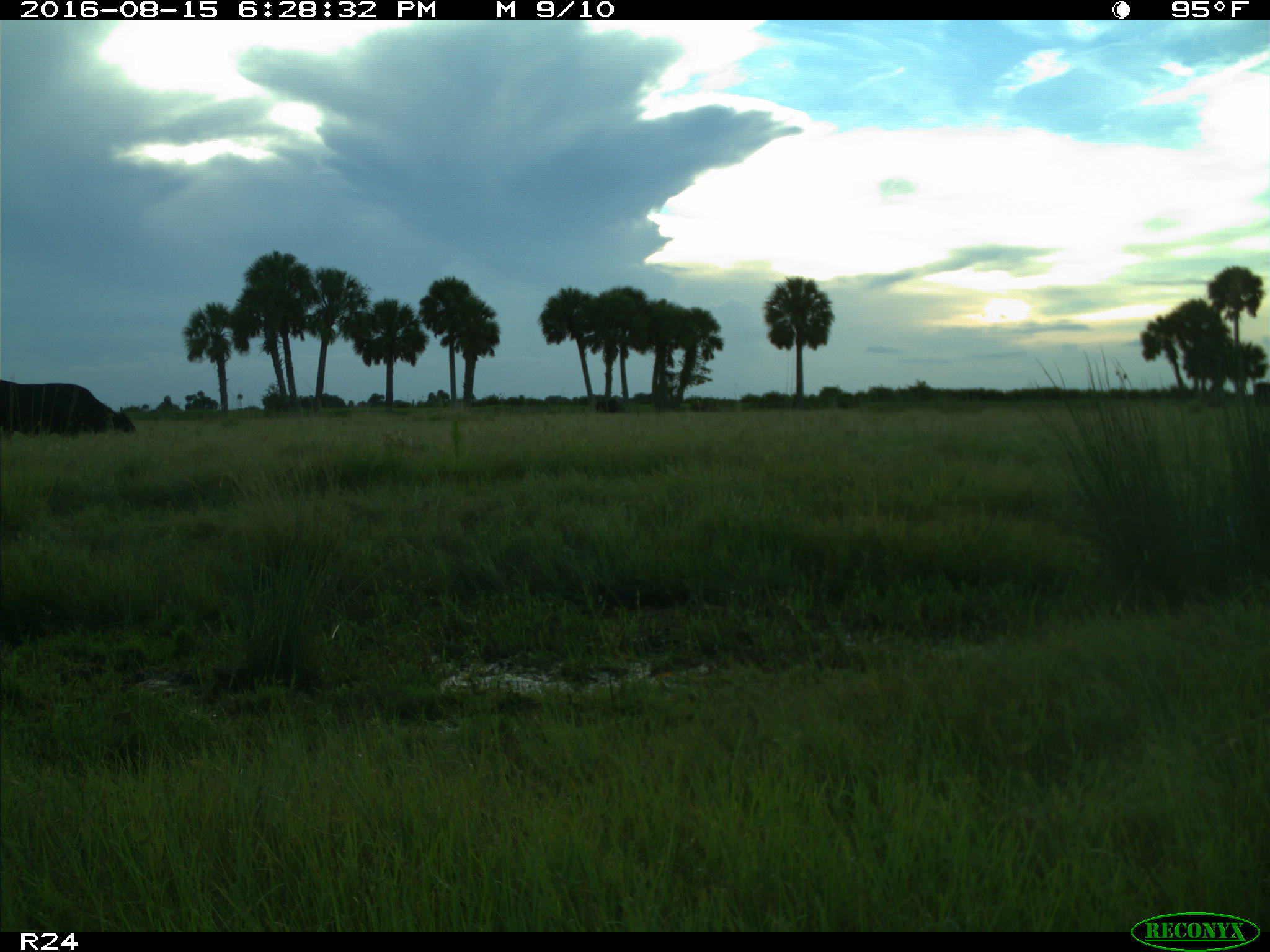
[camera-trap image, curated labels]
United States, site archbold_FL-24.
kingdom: Animalia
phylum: Chordata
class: Mammalia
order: Artiodactyla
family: Bovidae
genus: Bos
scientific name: Bos taurus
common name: domestic cow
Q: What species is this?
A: Bos taurus (domestic cow).